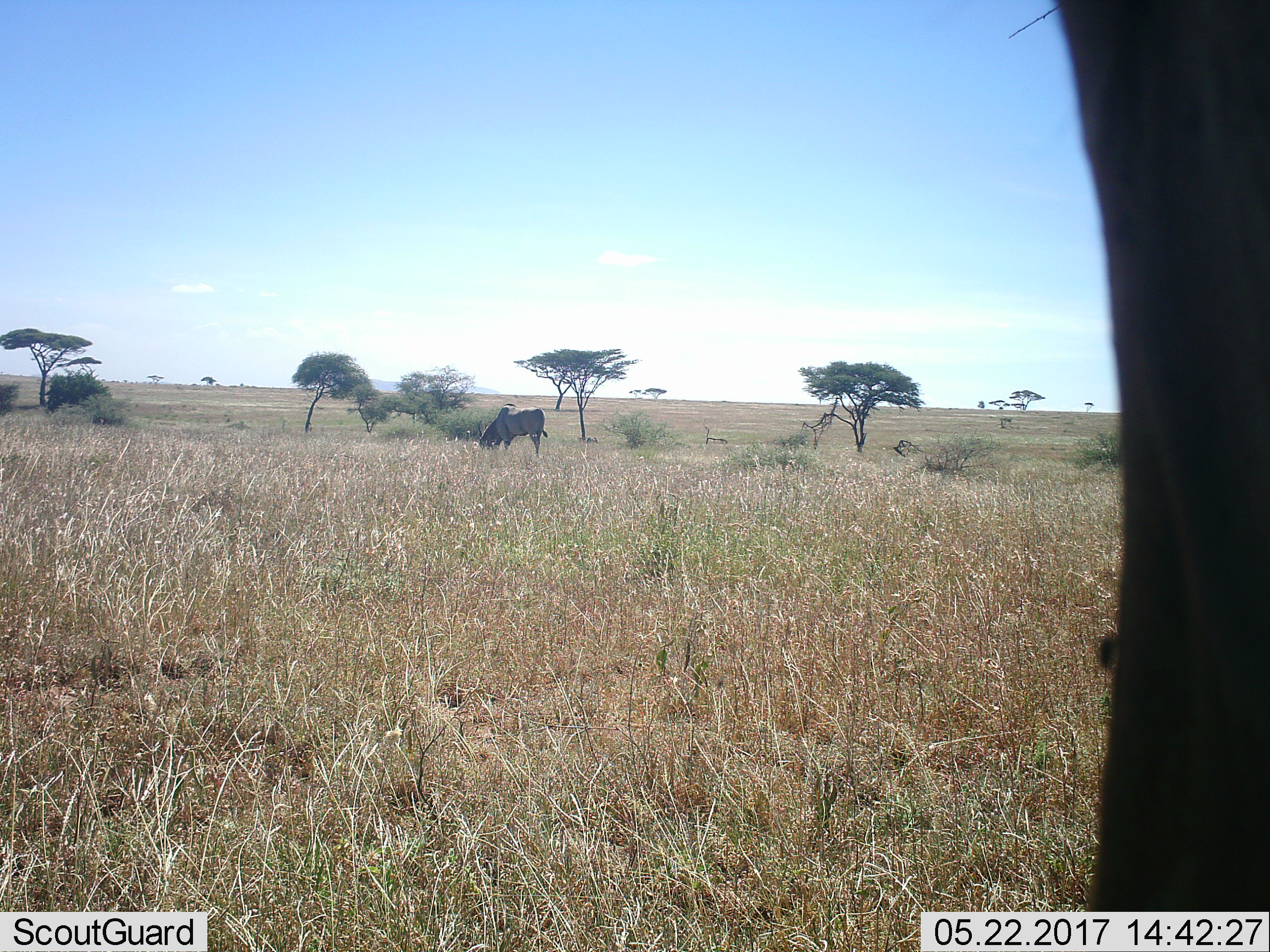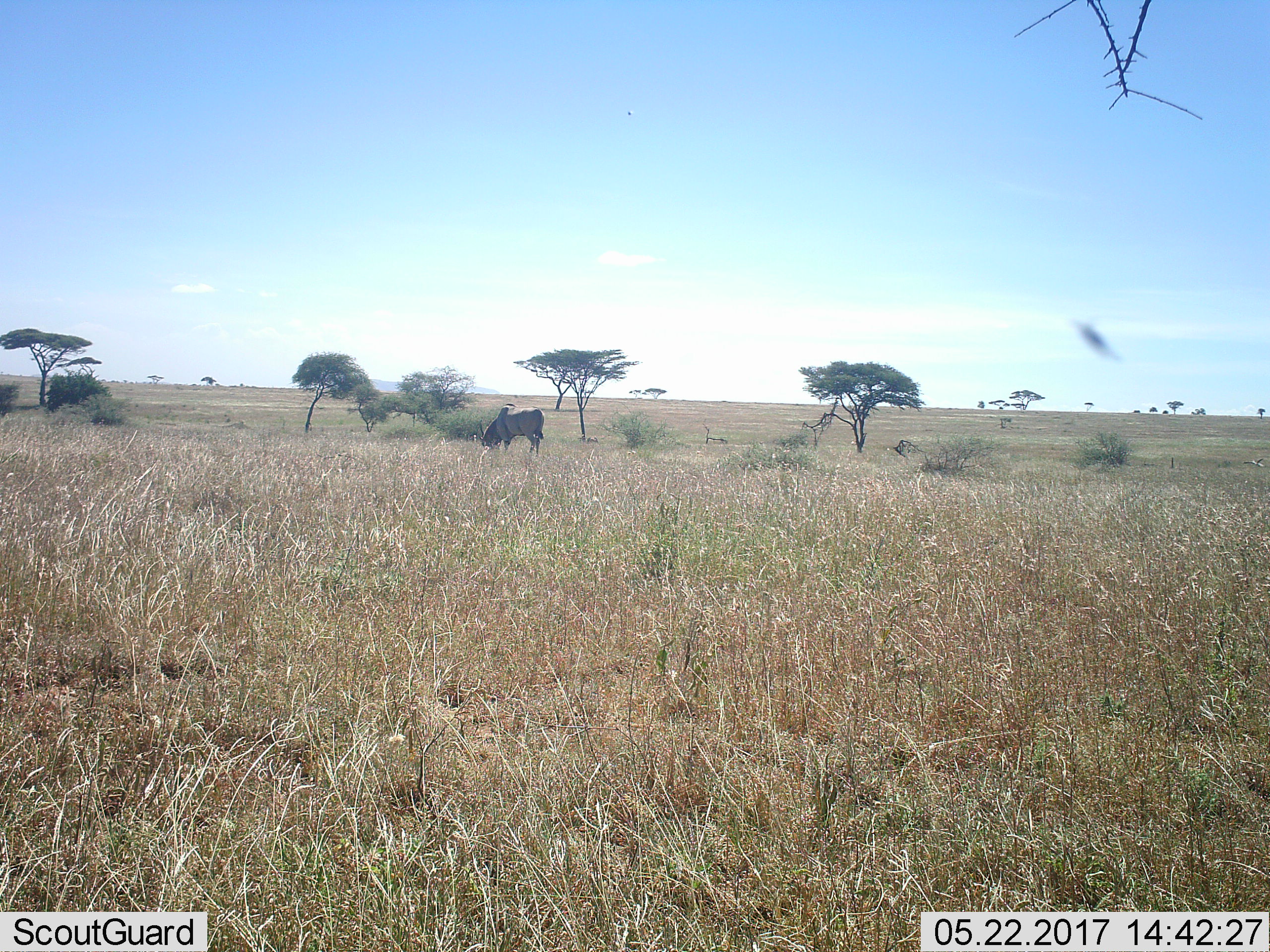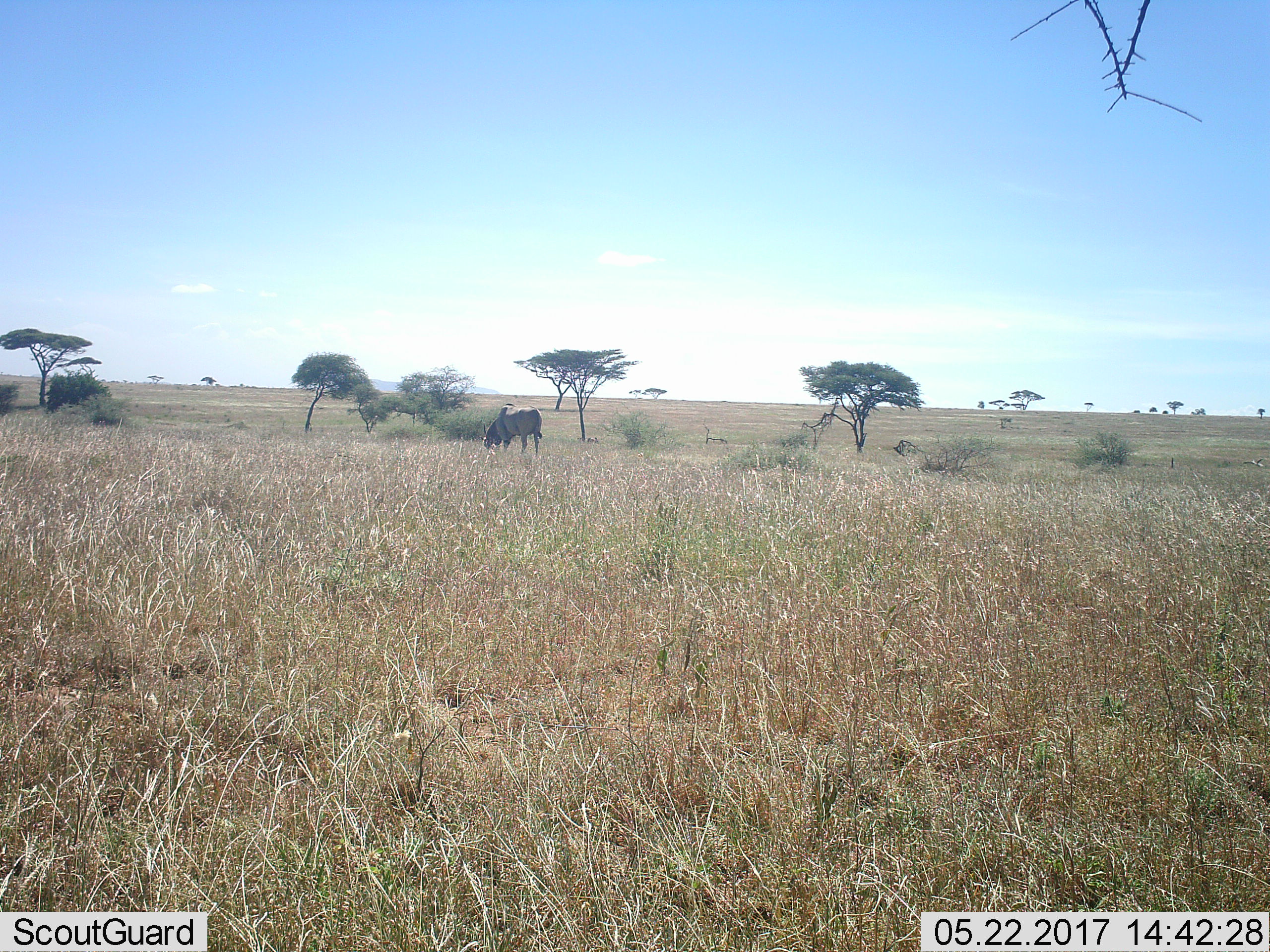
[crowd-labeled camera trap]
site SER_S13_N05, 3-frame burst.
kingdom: Animalia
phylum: Chordata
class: Mammalia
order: Artiodactyla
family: Bovidae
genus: Connochaetes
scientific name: Connochaetes taurinus taurinus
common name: blue wildebeest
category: wildebeestblue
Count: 1.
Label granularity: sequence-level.